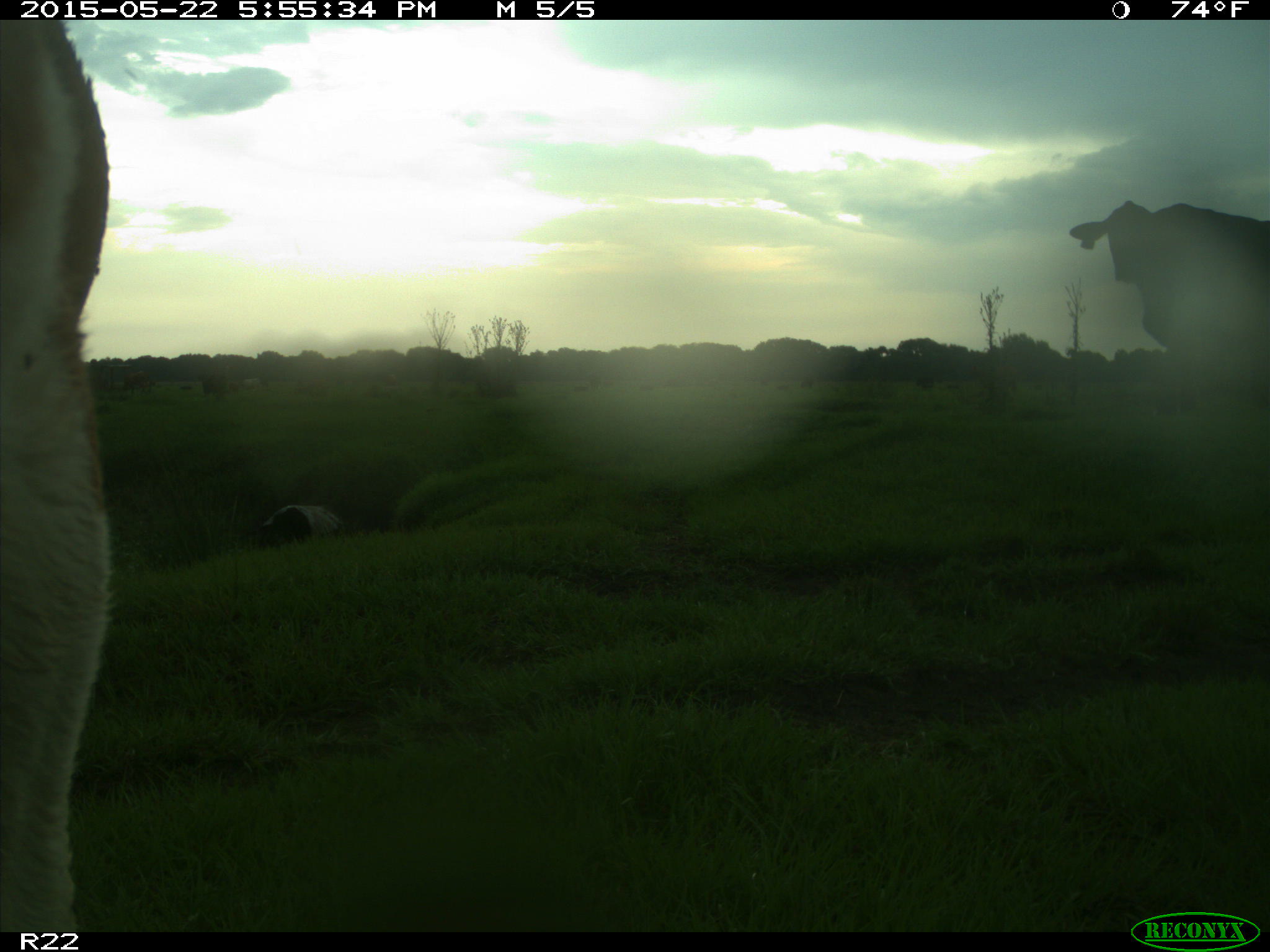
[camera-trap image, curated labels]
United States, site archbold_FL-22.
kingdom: Animalia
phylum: Chordata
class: Mammalia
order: Artiodactyla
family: Bovidae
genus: Bos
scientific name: Bos taurus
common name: domestic cow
Bos taurus (domestic cow).